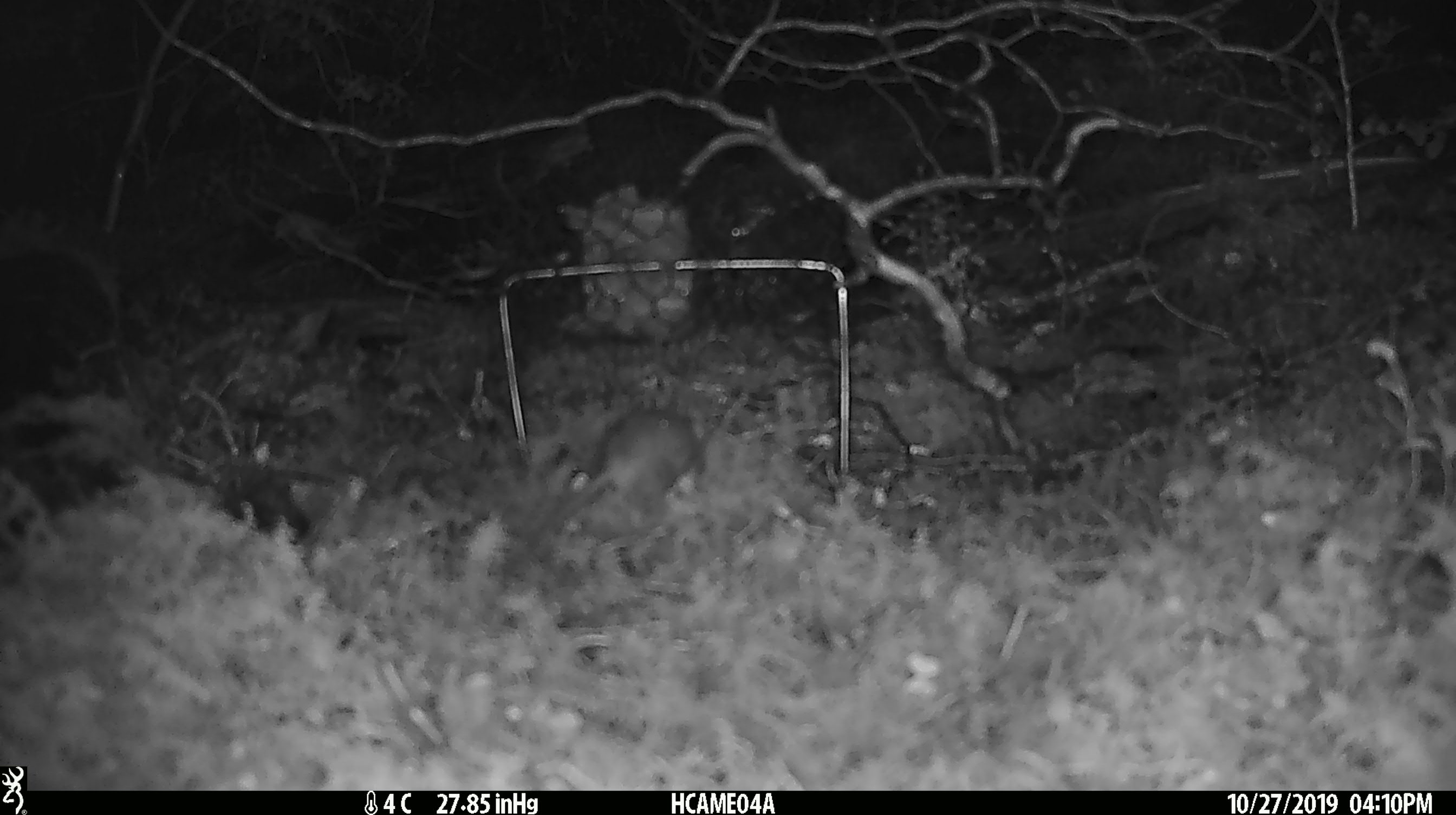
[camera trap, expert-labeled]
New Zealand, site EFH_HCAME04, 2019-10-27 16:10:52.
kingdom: Animalia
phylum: Chordata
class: Mammalia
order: Rodentia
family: Muridae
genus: Mus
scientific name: Mus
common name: mouse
Mouse (Mus).